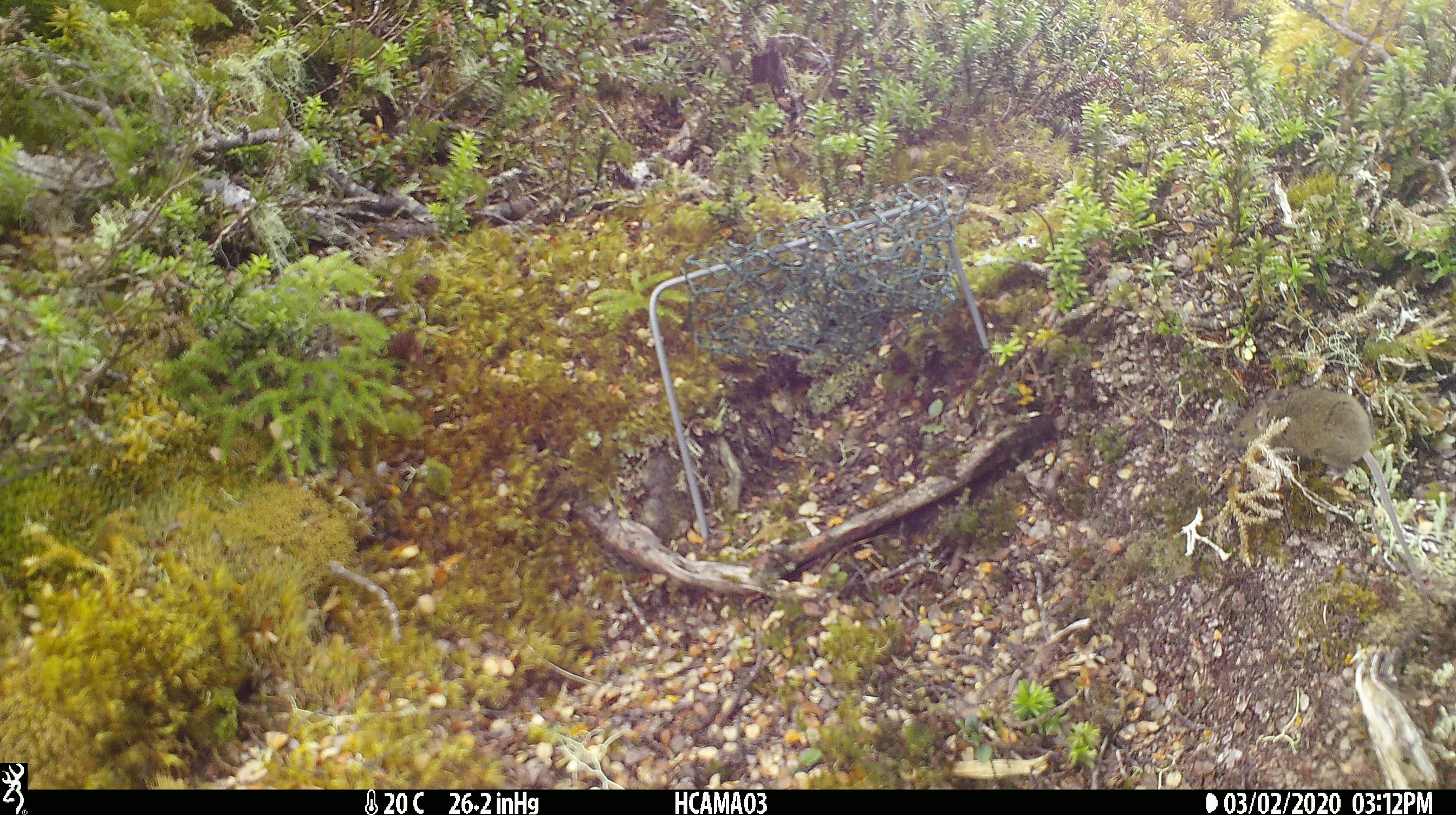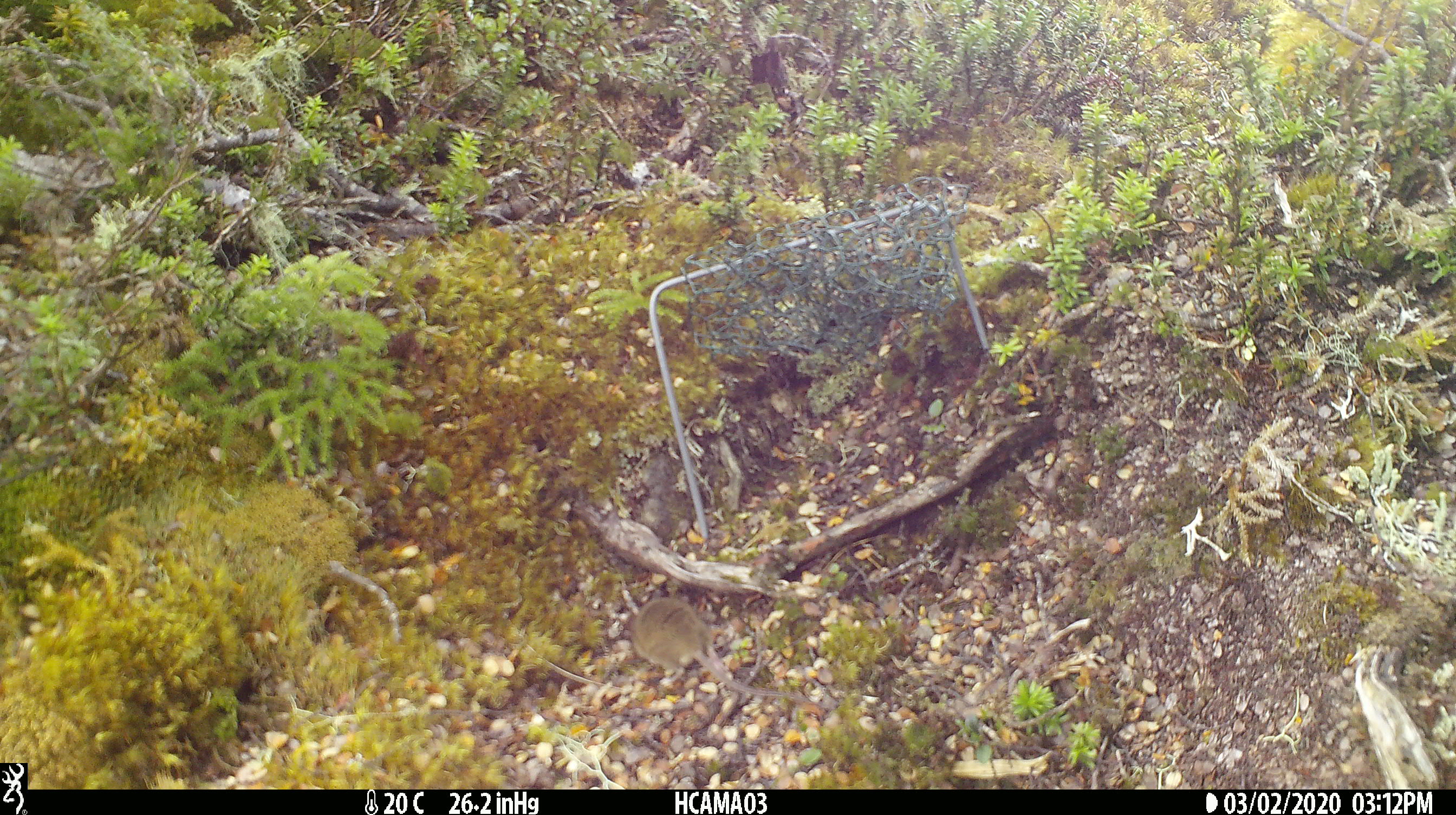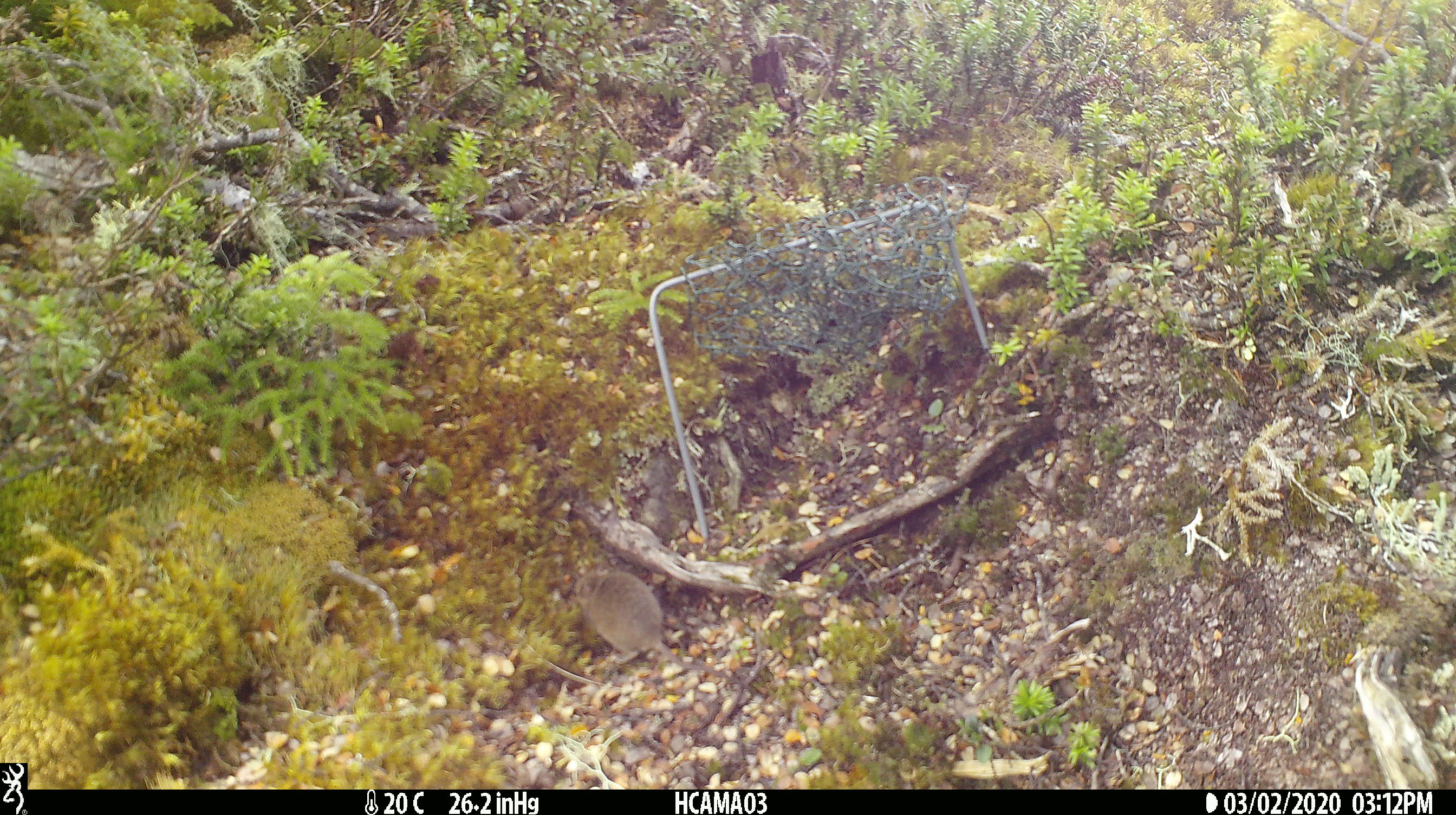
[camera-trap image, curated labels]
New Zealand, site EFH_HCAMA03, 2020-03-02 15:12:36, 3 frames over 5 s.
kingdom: Animalia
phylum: Chordata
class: Mammalia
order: Rodentia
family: Muridae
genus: Mus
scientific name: Mus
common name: mouse